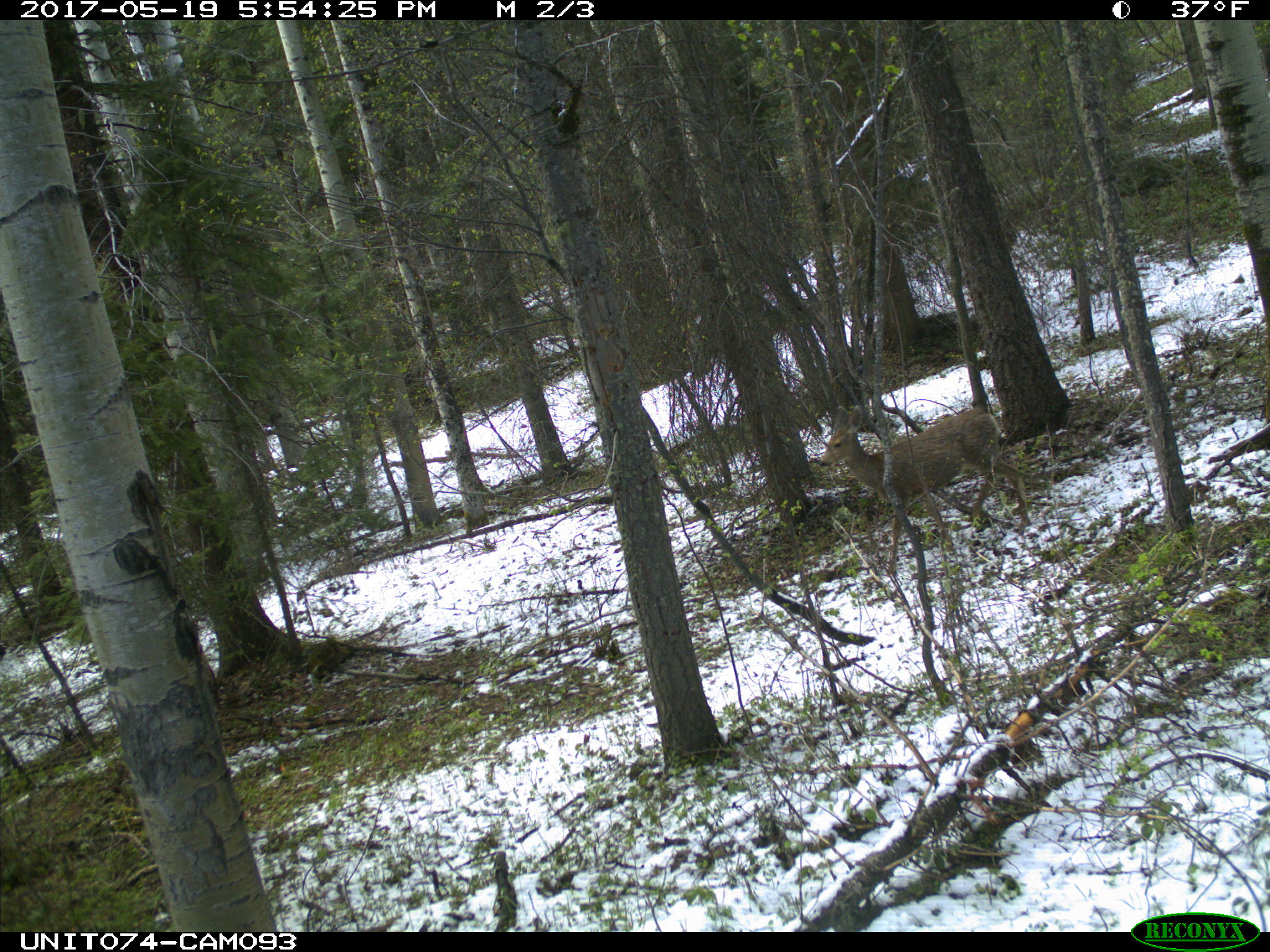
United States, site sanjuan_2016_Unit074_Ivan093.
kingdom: Animalia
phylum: Chordata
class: Mammalia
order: Artiodactyla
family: Cervidae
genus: Odocoileus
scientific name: Odocoileus hemionus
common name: mule deer